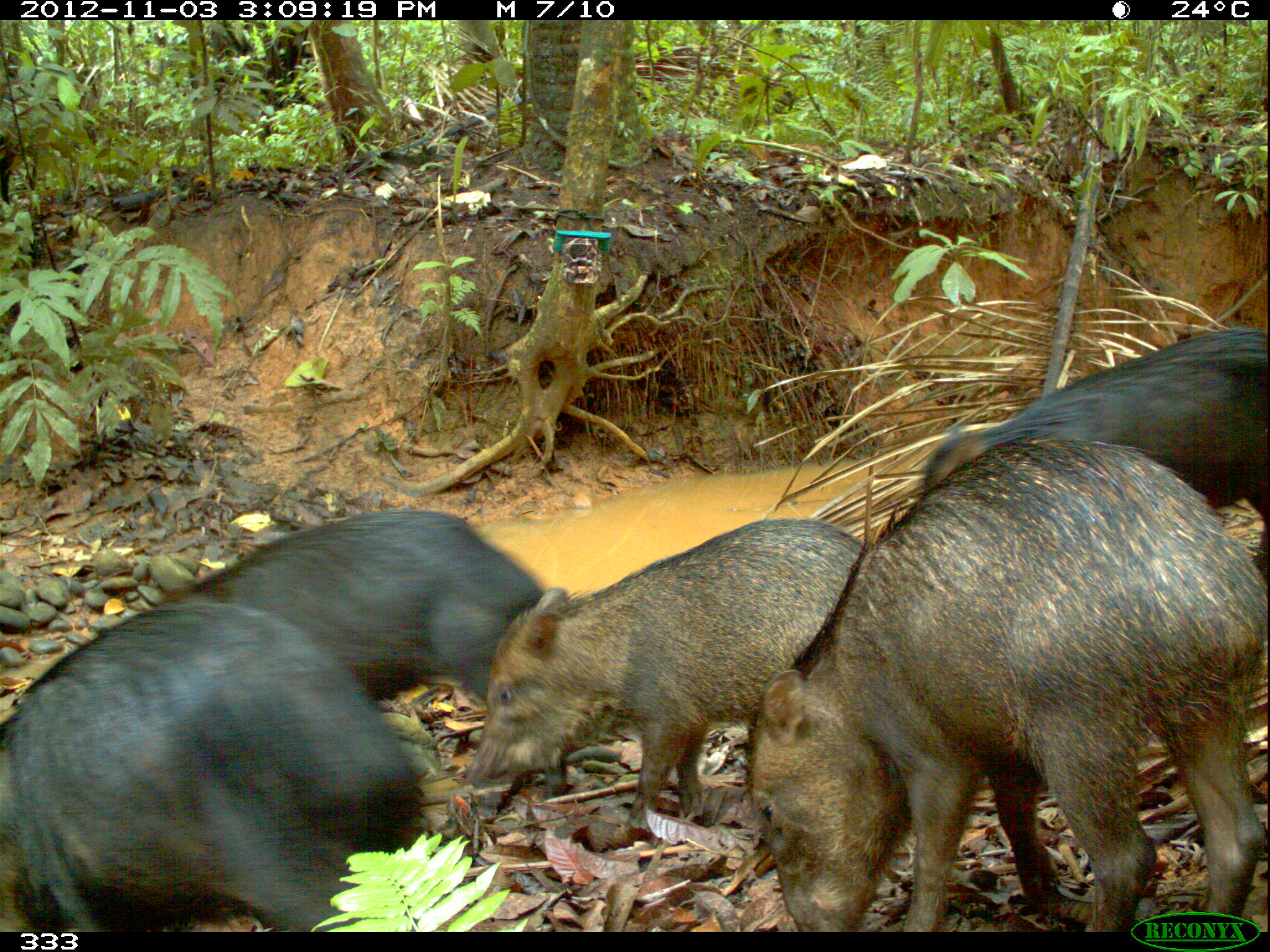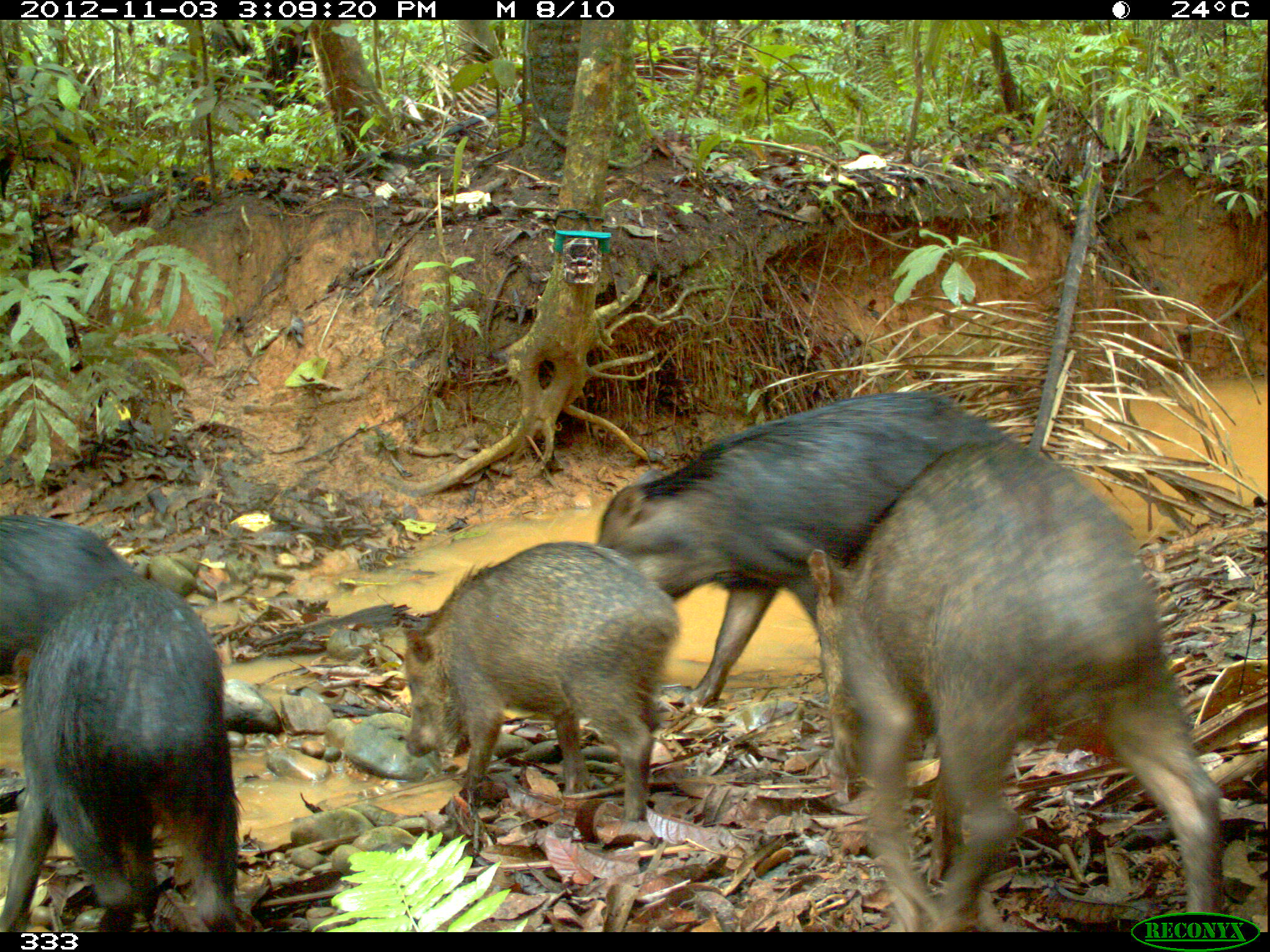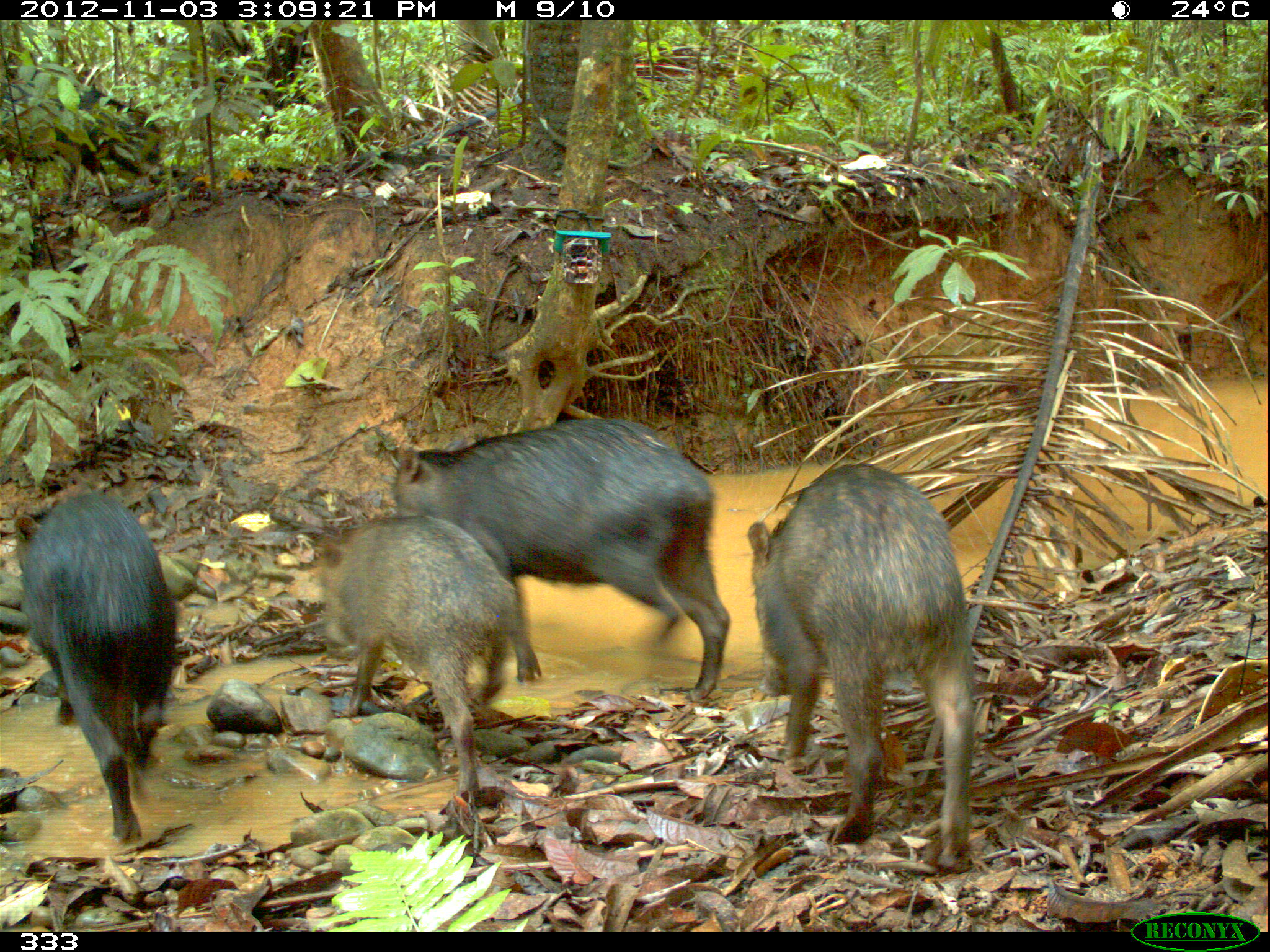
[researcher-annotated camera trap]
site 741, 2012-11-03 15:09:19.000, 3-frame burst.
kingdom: Animalia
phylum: Chordata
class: Mammalia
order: Artiodactyla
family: Tayassuidae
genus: Tayassu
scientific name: Tayassu pecari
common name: white-lipped peccary